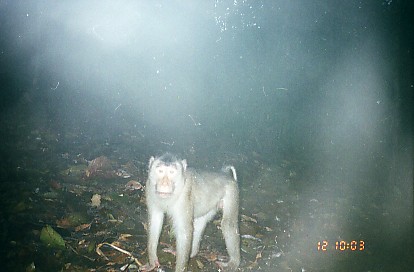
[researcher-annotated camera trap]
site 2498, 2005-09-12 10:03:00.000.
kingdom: Animalia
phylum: Chordata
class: Mammalia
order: Primates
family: Cercopithecidae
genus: Macaca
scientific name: Macaca nemestrina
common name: southern pig-tailed macaque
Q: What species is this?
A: Macaca nemestrina (southern pig-tailed macaque).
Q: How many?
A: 1.